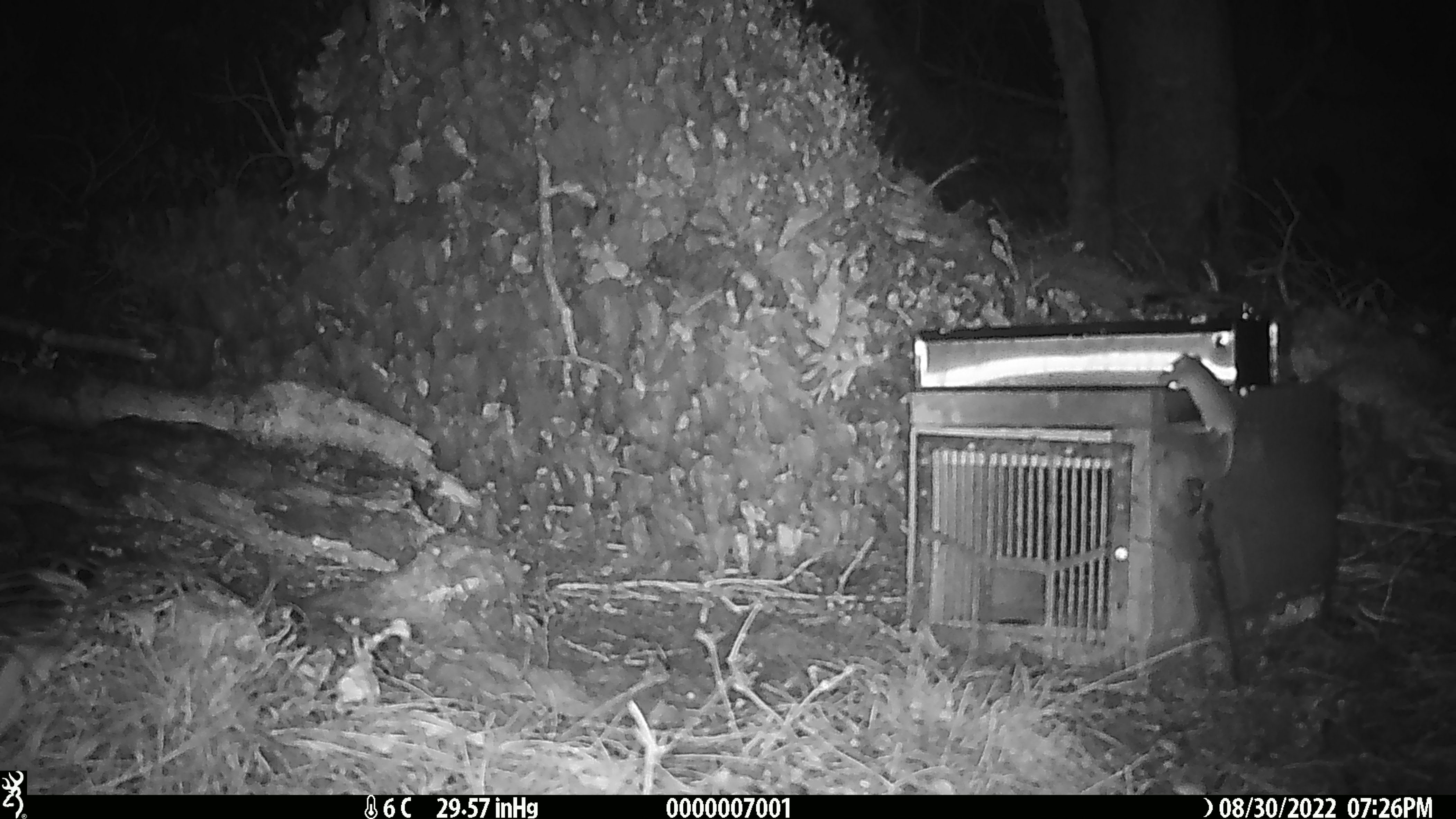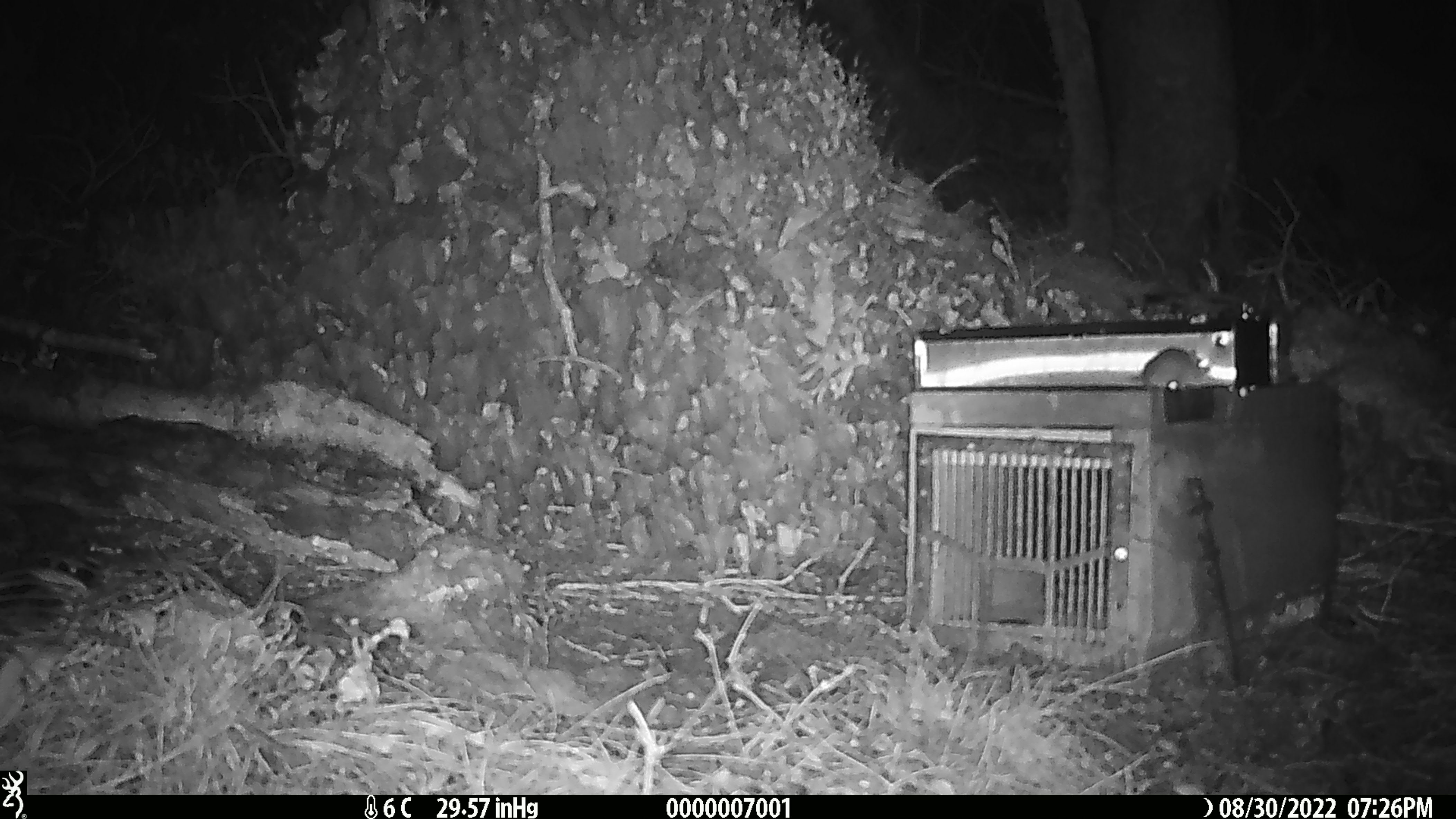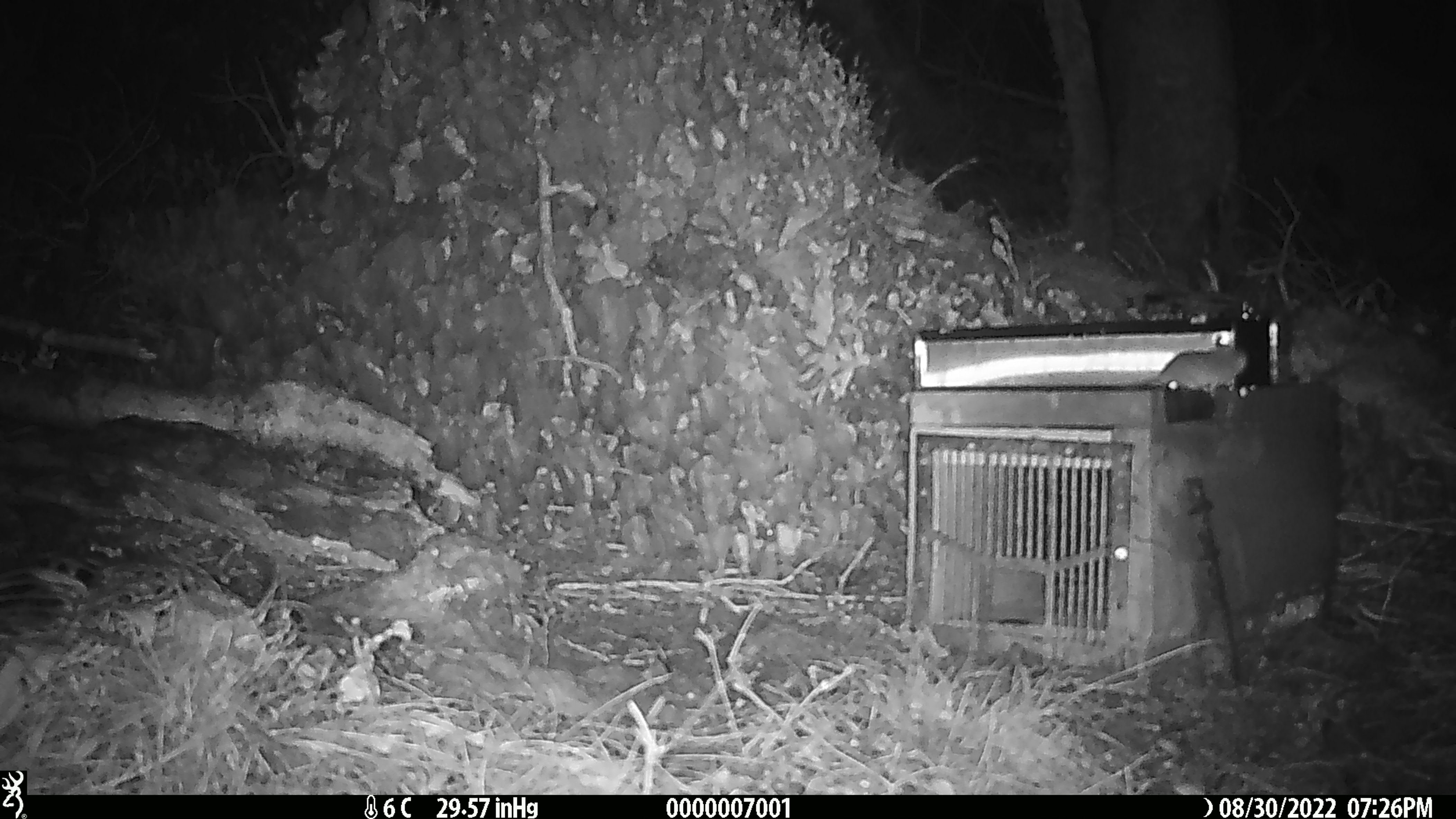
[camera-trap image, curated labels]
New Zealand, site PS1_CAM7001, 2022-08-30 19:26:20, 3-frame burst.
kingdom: Animalia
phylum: Chordata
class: Mammalia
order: Rodentia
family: Muridae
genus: Mus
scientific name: Mus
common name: mouse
Mouse (Mus).